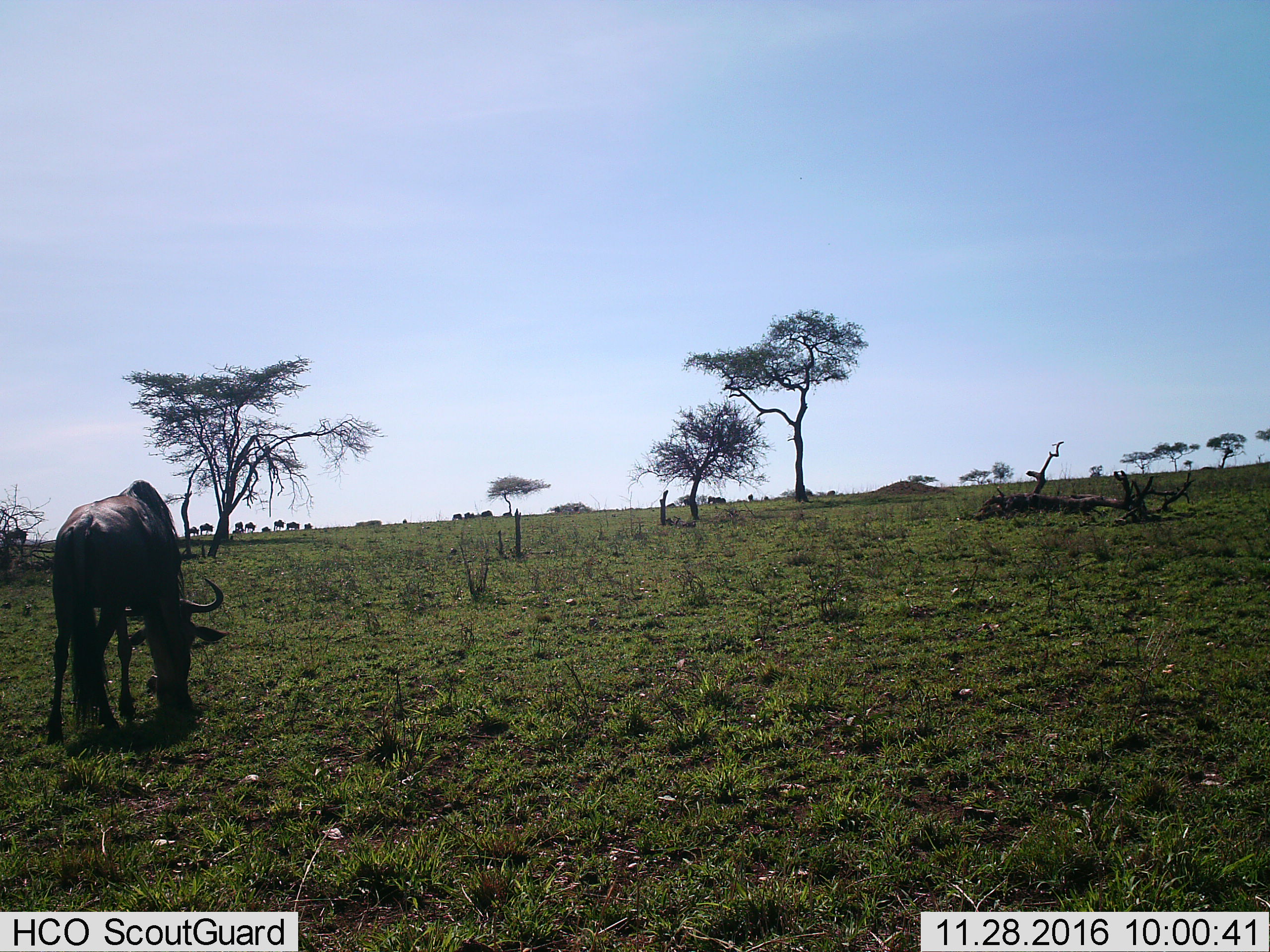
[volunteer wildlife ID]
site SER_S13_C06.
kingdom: Animalia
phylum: Chordata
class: Mammalia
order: Artiodactyla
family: Bovidae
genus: Connochaetes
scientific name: Connochaetes taurinus taurinus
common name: blue wildebeest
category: wildebeestblue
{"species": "wildebeestblue (blue wildebeest) (Connochaetes taurinus taurinus)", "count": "1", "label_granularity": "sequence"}